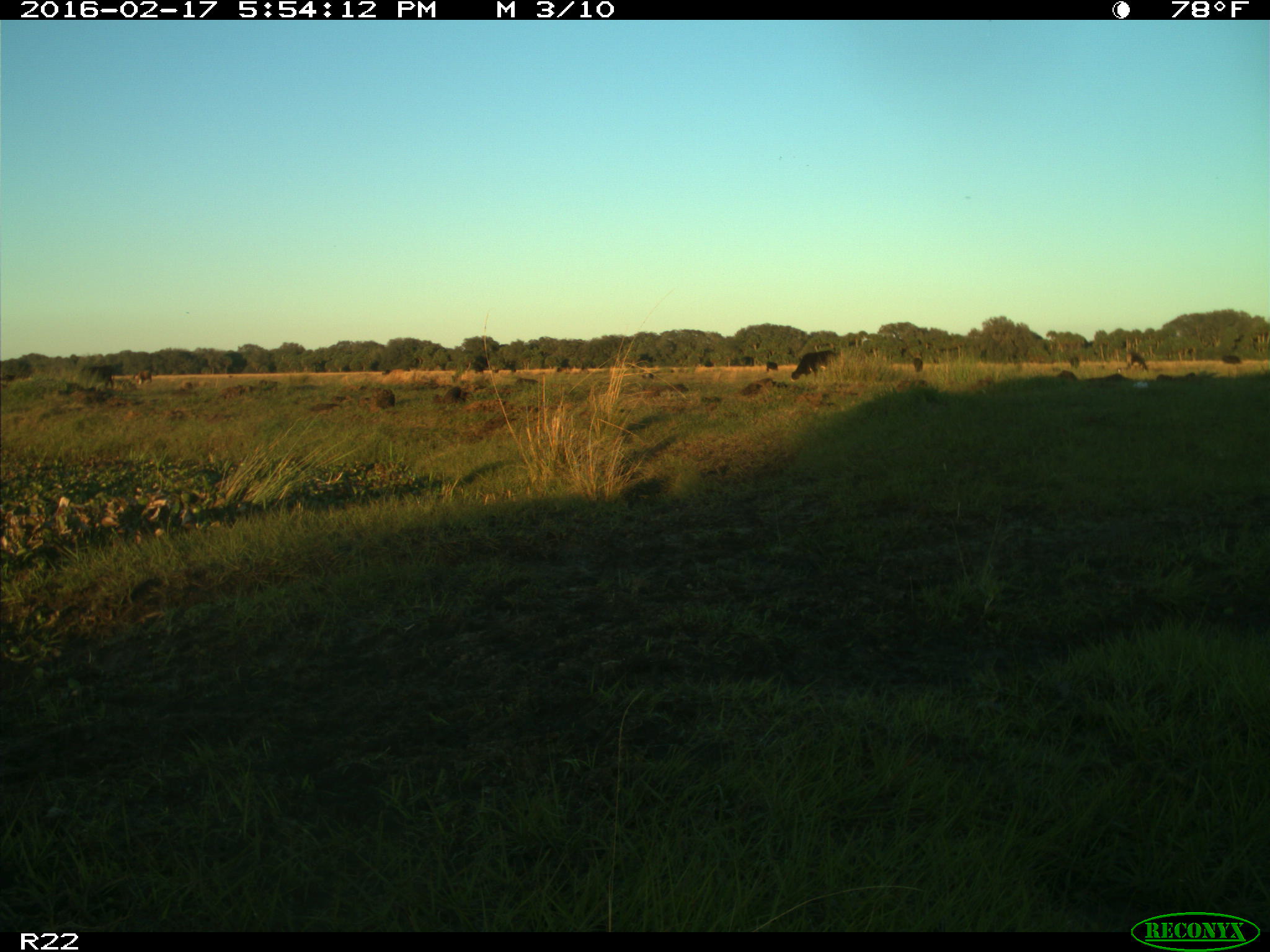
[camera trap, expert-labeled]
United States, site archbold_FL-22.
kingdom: Animalia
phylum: Chordata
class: Mammalia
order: Artiodactyla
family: Bovidae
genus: Bos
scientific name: Bos taurus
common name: domestic cow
Bos taurus (domestic cow).